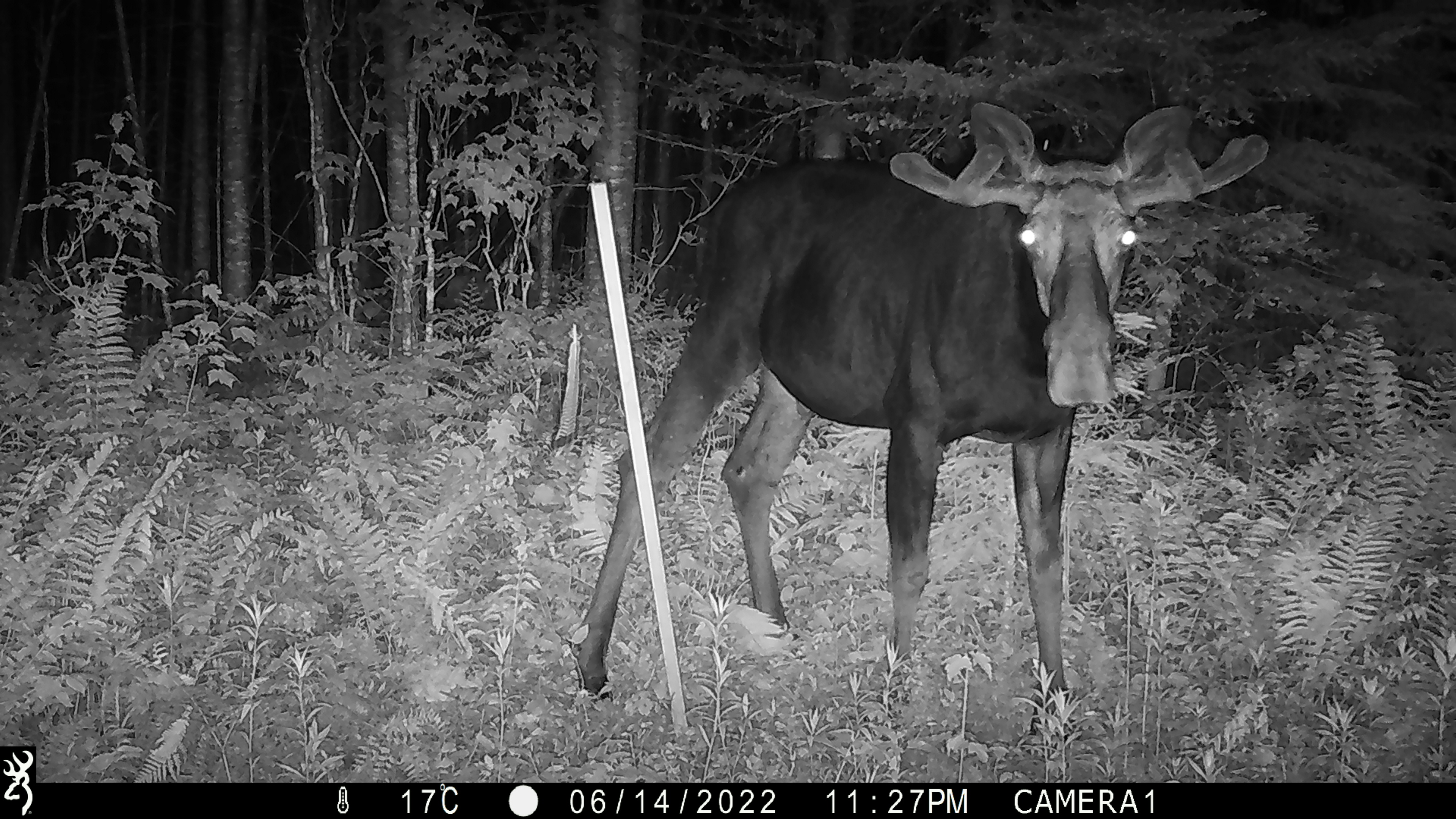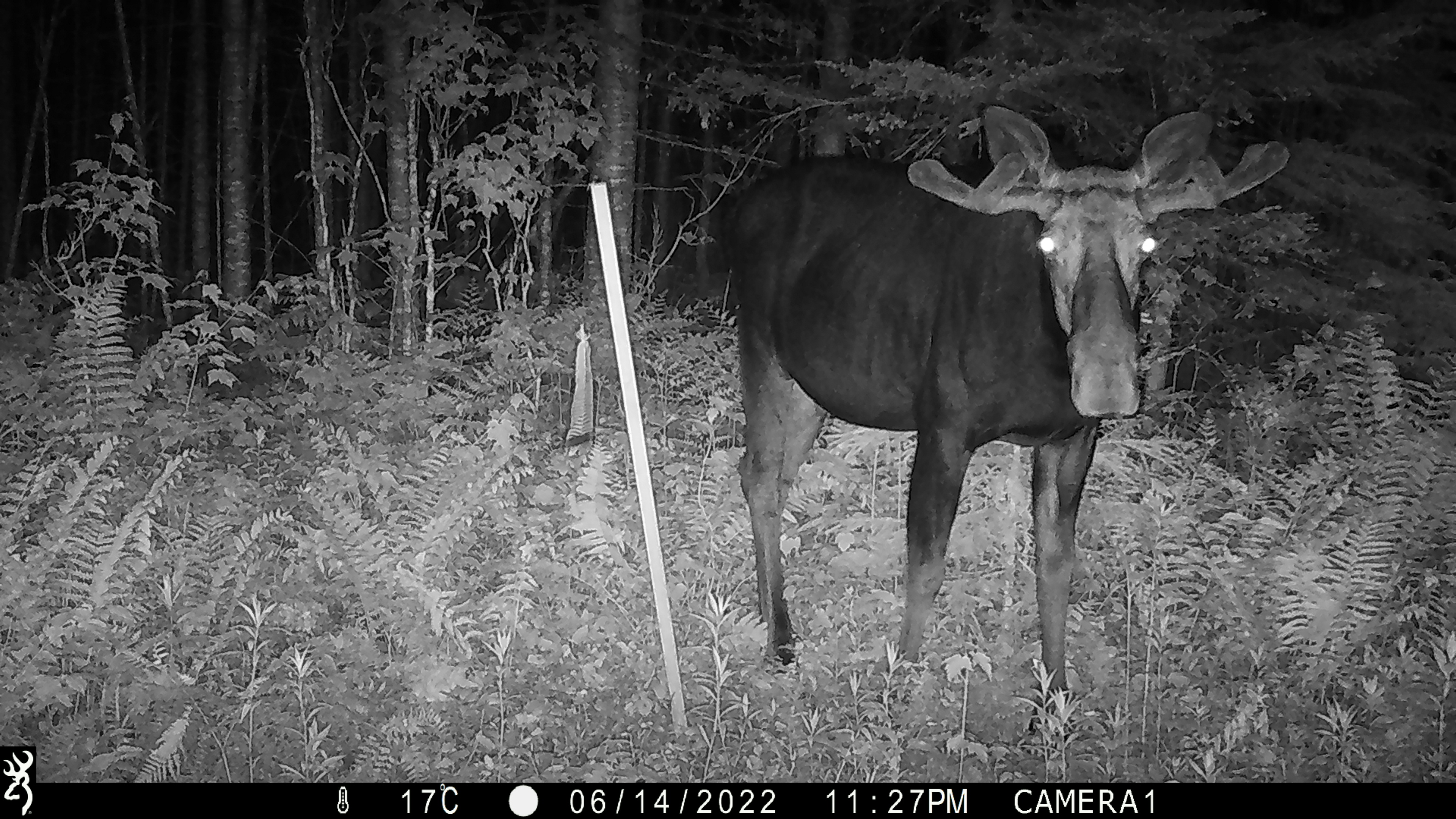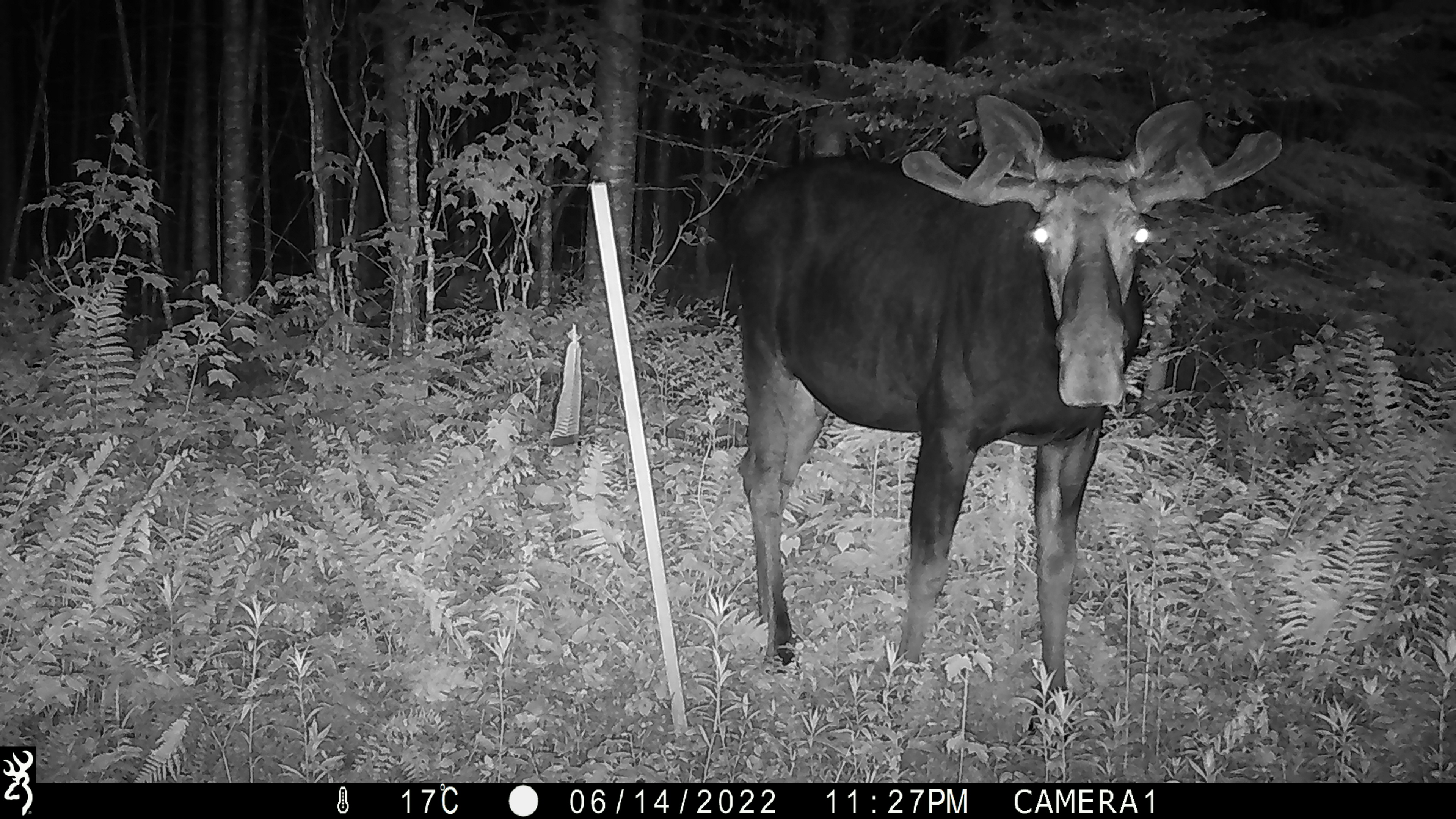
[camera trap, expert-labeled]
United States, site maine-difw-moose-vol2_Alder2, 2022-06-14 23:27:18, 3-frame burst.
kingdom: Animalia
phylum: Chordata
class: Mammalia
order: Artiodactyla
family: Cervidae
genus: Alces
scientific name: Alces alces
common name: moose